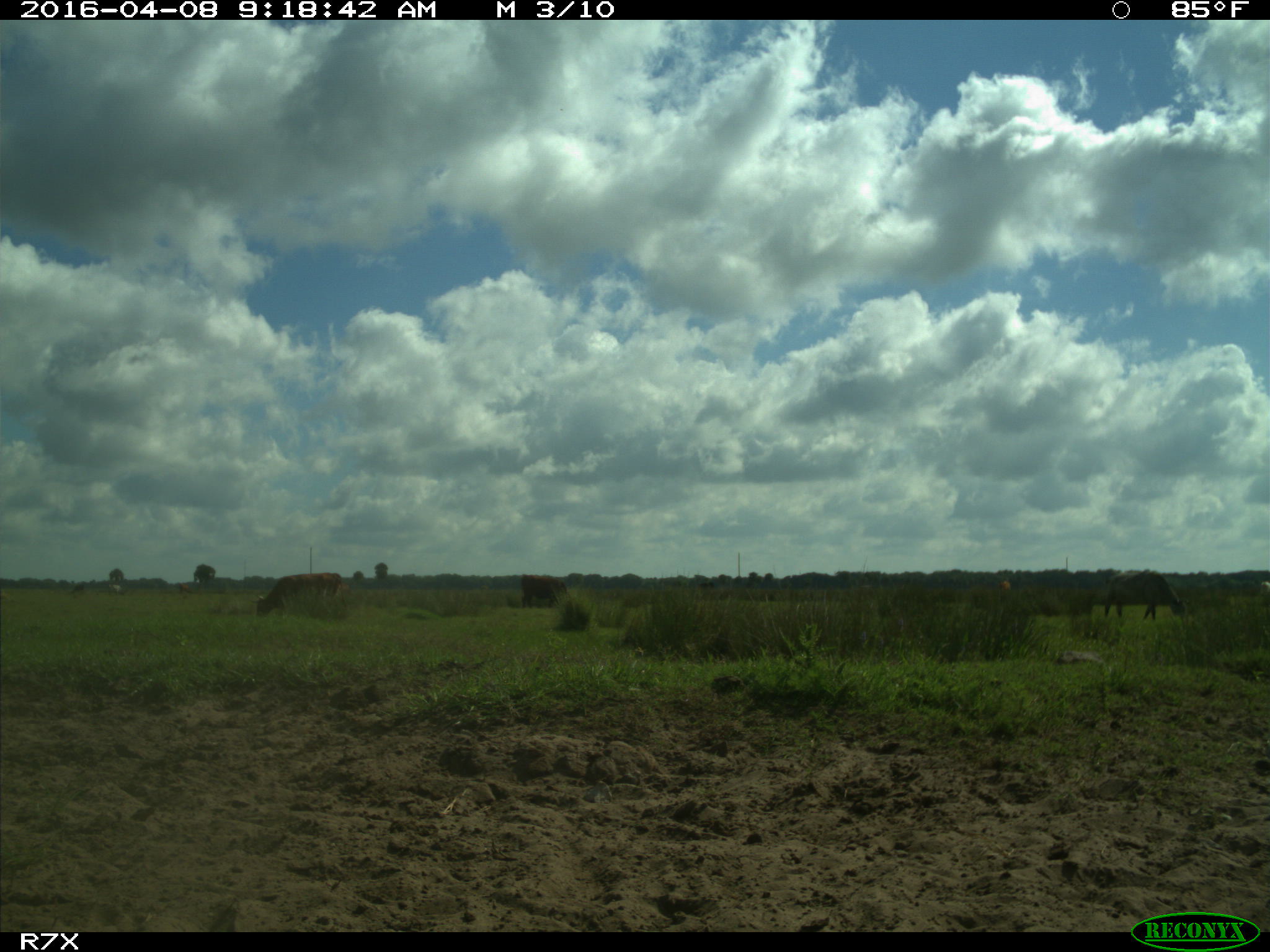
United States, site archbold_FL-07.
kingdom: Animalia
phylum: Chordata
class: Mammalia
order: Artiodactyla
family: Bovidae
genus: Bos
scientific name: Bos taurus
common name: domestic cow